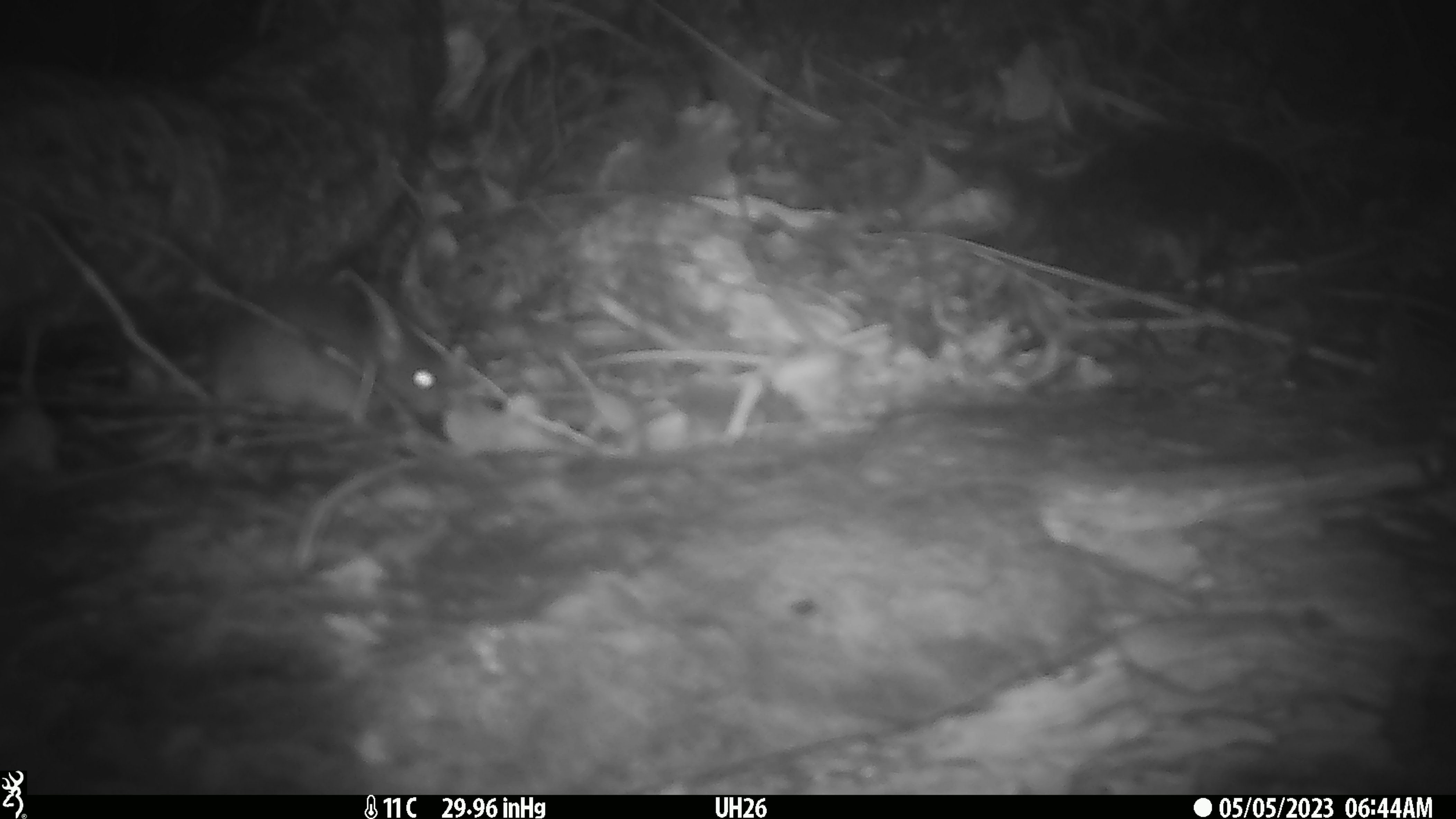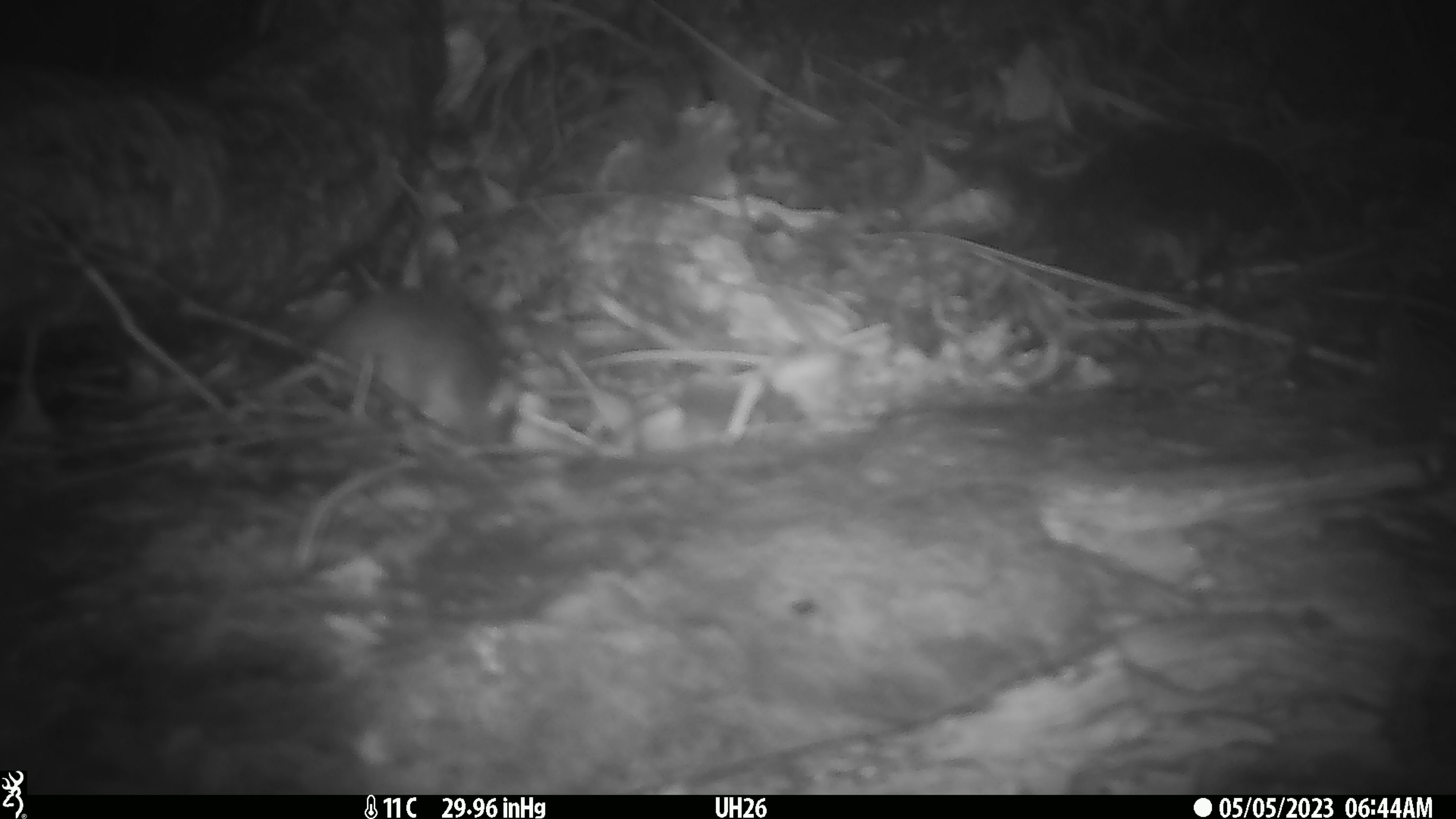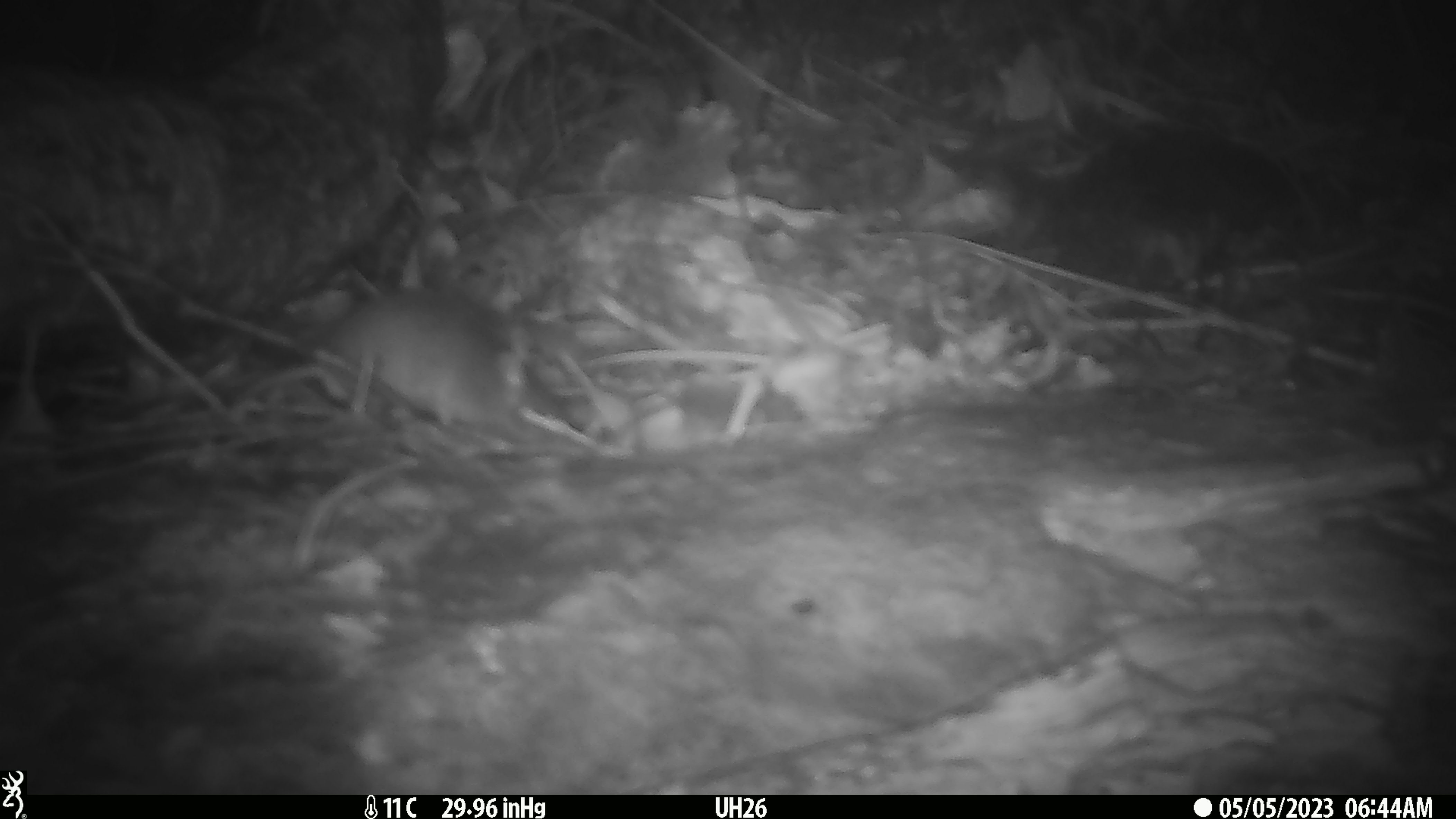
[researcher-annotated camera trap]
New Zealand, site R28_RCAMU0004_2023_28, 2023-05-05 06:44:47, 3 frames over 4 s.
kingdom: Animalia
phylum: Chordata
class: Mammalia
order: Rodentia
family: Muridae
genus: Mus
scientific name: Mus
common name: mouse